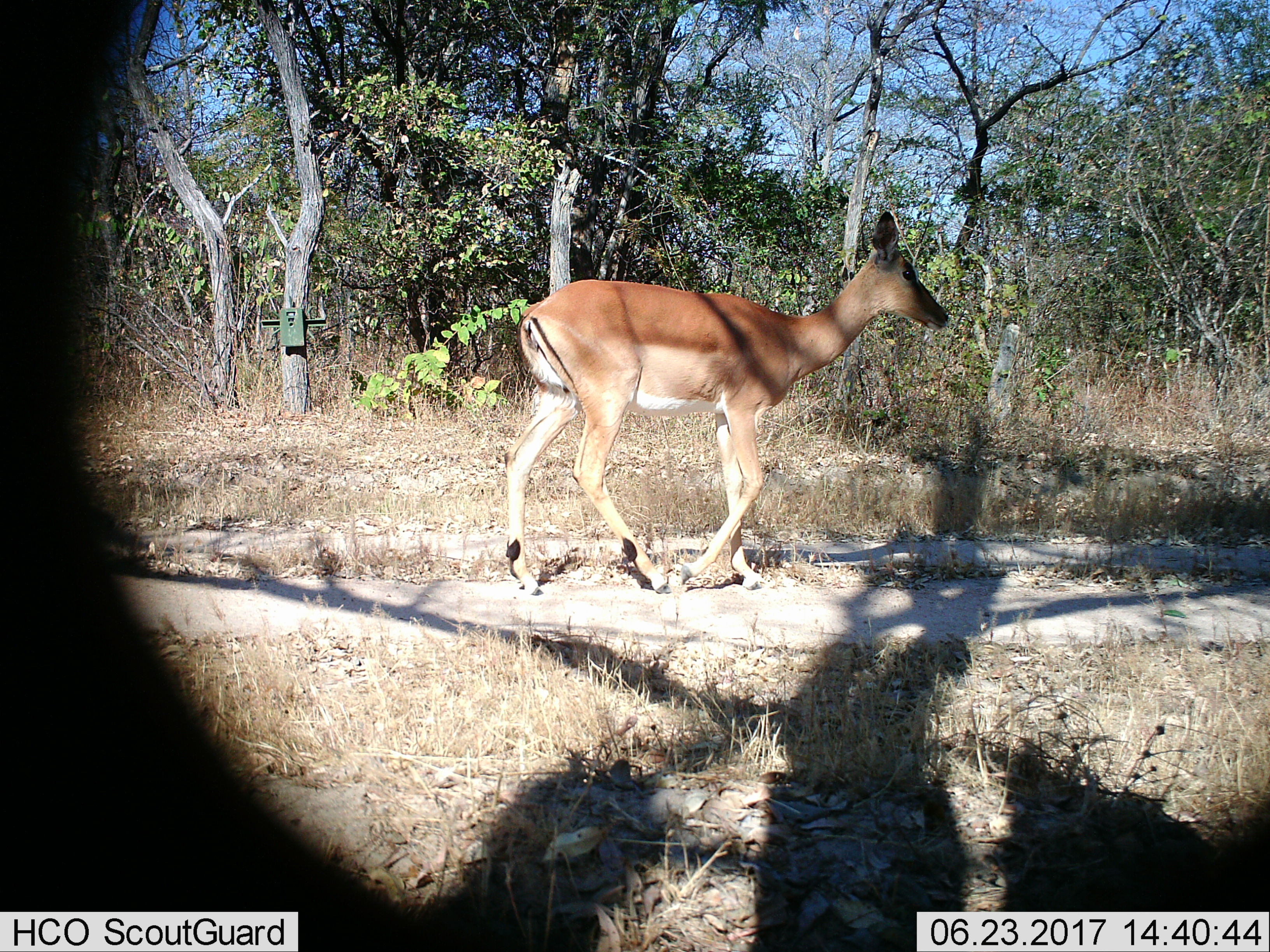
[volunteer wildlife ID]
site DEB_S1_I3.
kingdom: Animalia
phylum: Chordata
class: Mammalia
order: Artiodactyla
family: Bovidae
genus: Aepyceros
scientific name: Aepyceros melampus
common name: impala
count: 1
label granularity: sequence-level